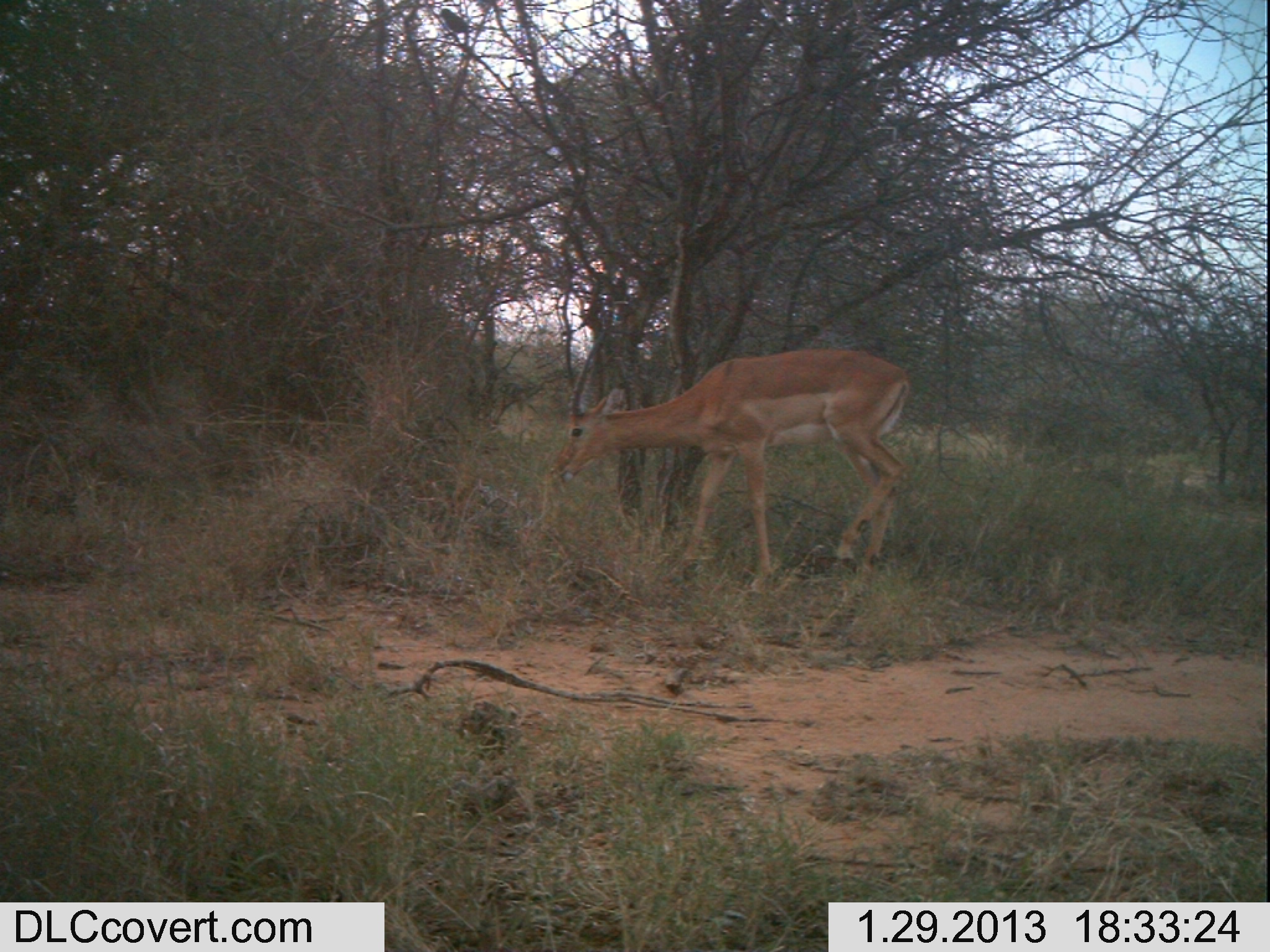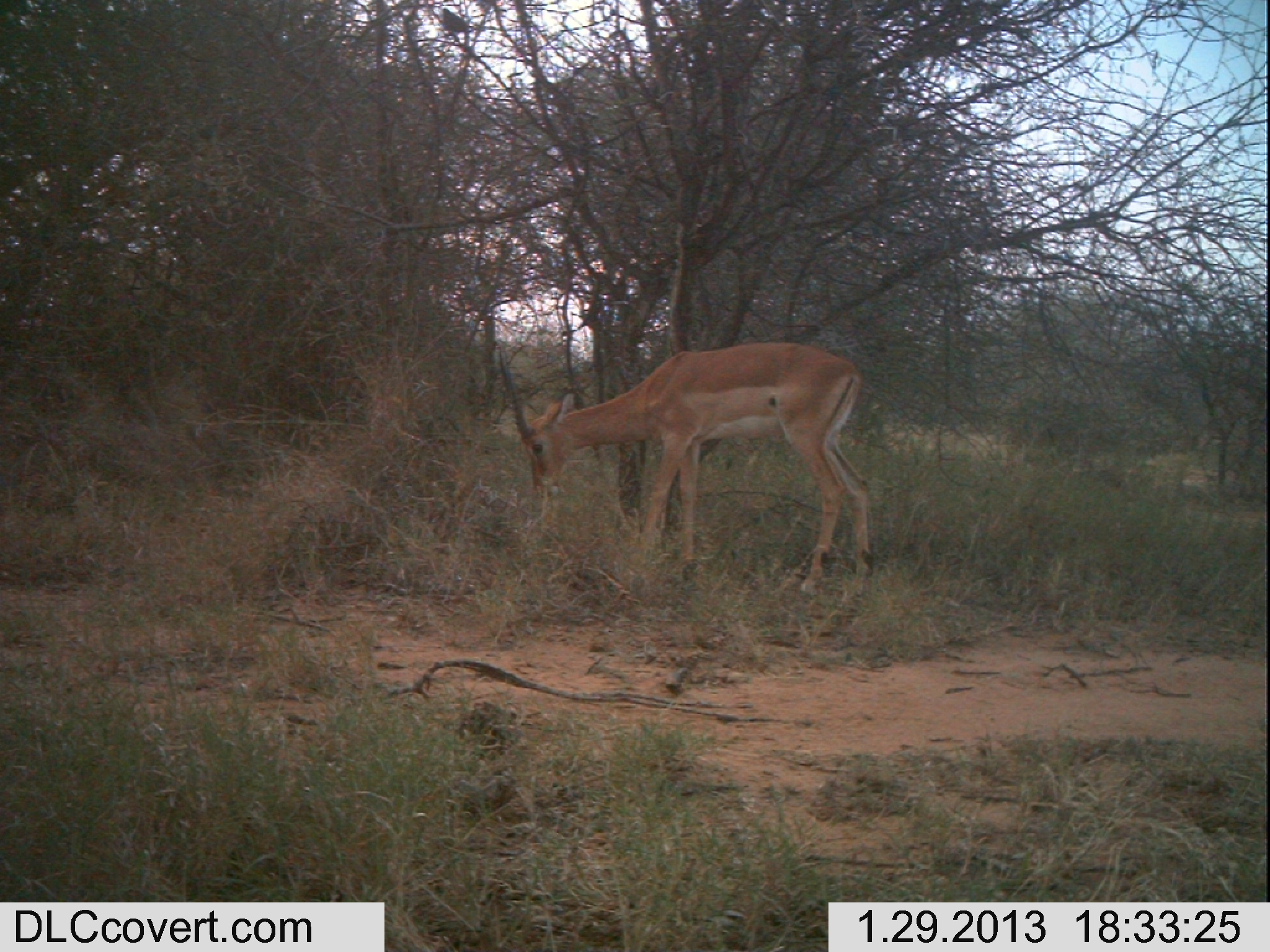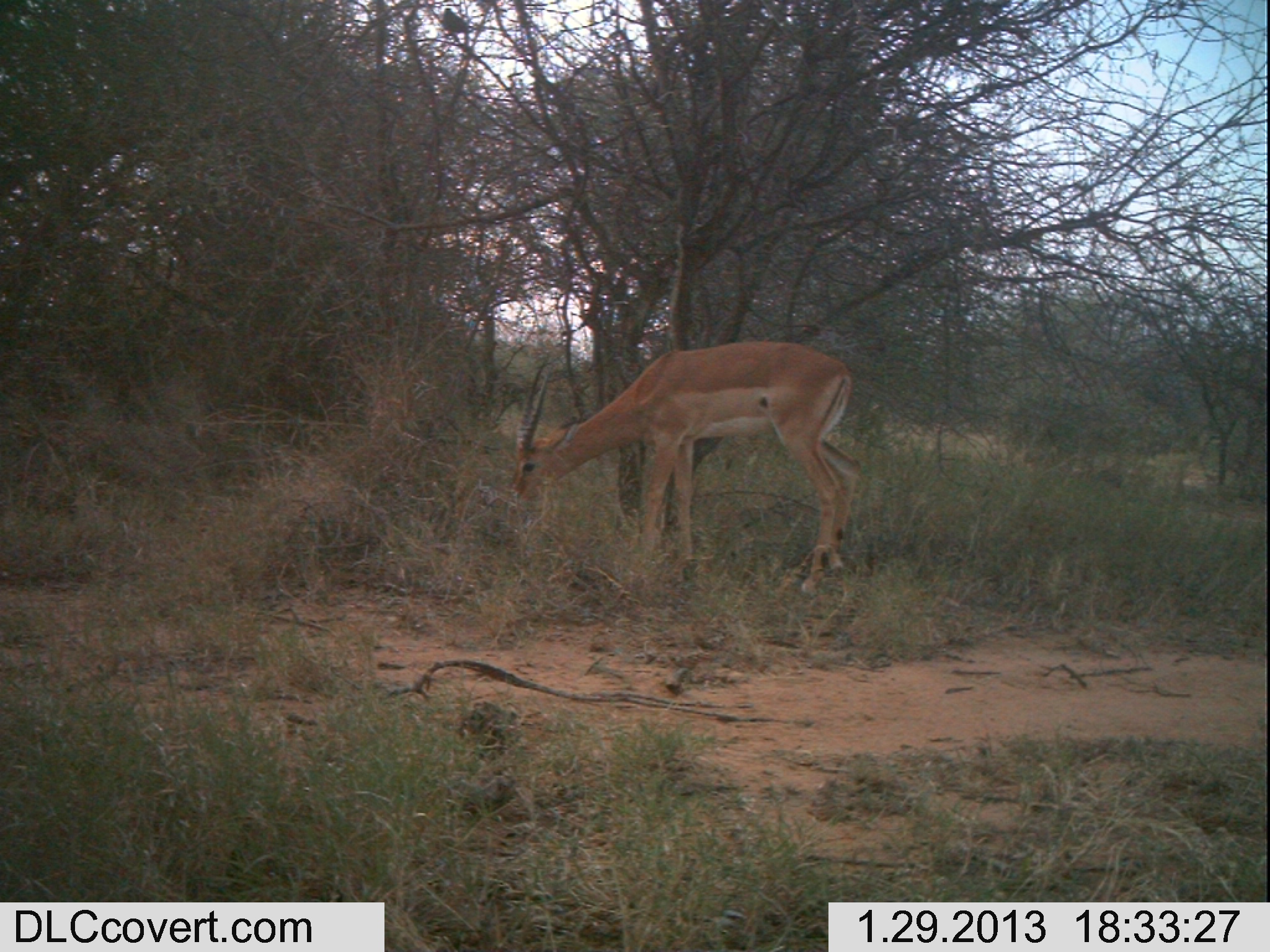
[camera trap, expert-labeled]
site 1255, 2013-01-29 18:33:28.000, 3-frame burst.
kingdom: Animalia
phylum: Chordata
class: Mammalia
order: Artiodactyla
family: Bovidae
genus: Aepyceros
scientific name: Aepyceros melampus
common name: impala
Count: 1.